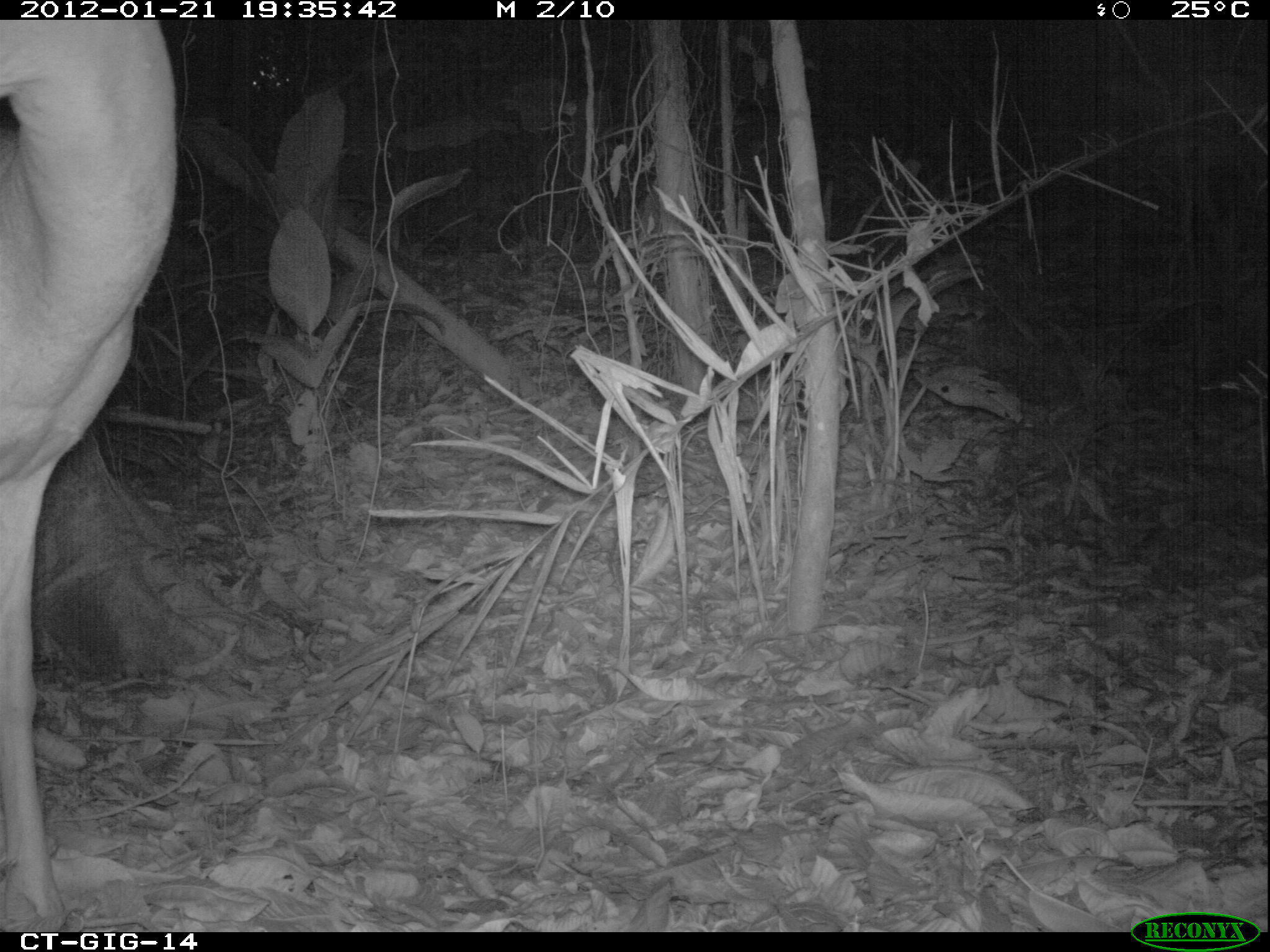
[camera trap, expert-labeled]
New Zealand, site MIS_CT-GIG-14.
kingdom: Animalia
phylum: Chordata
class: Mammalia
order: Artiodactyla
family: Cervidae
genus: Odocoileus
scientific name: Odocoileus virginianus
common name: white-tailed deer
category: white tailed deer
White tailed deer (white-tailed deer) (Odocoileus virginianus).